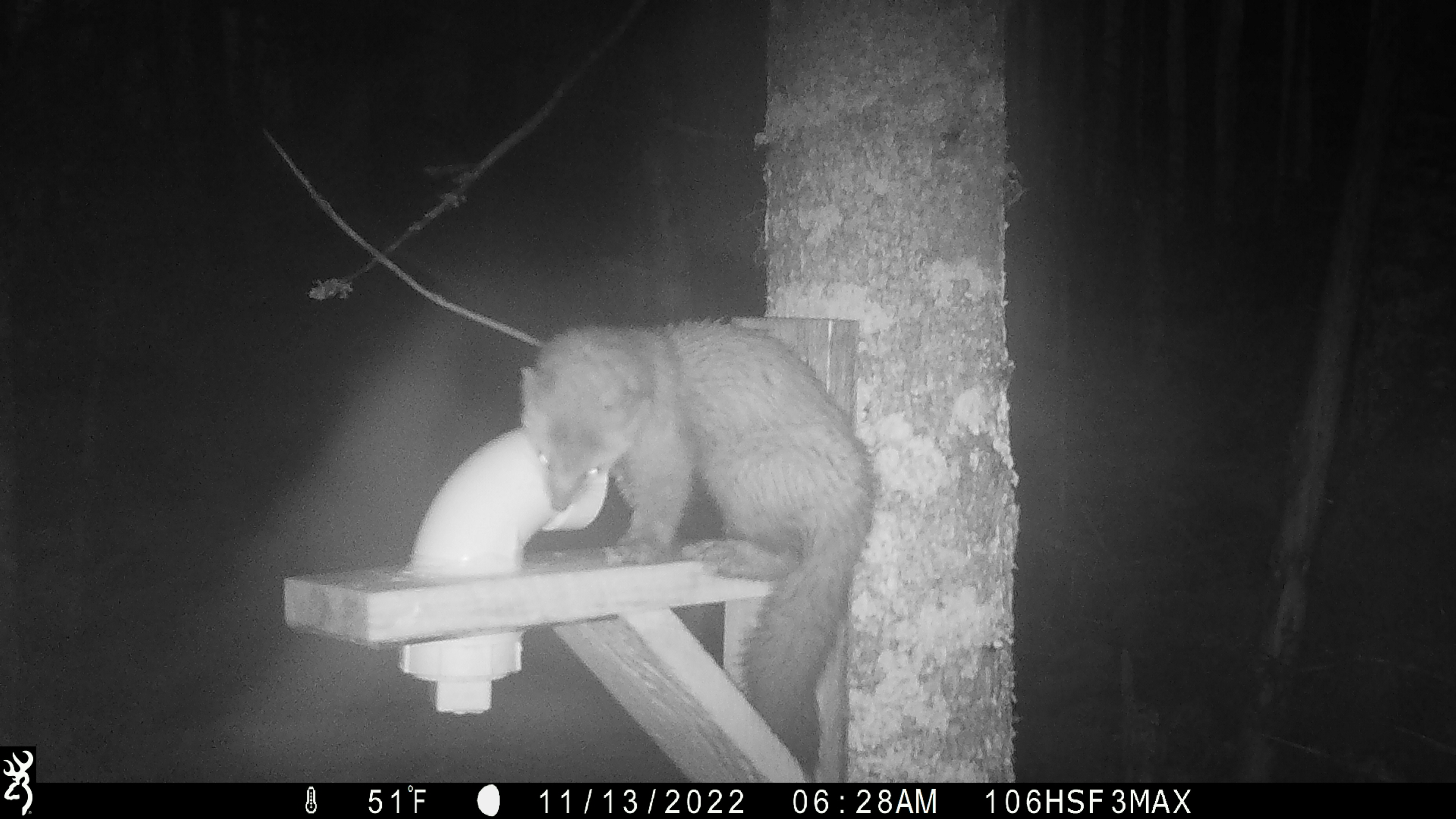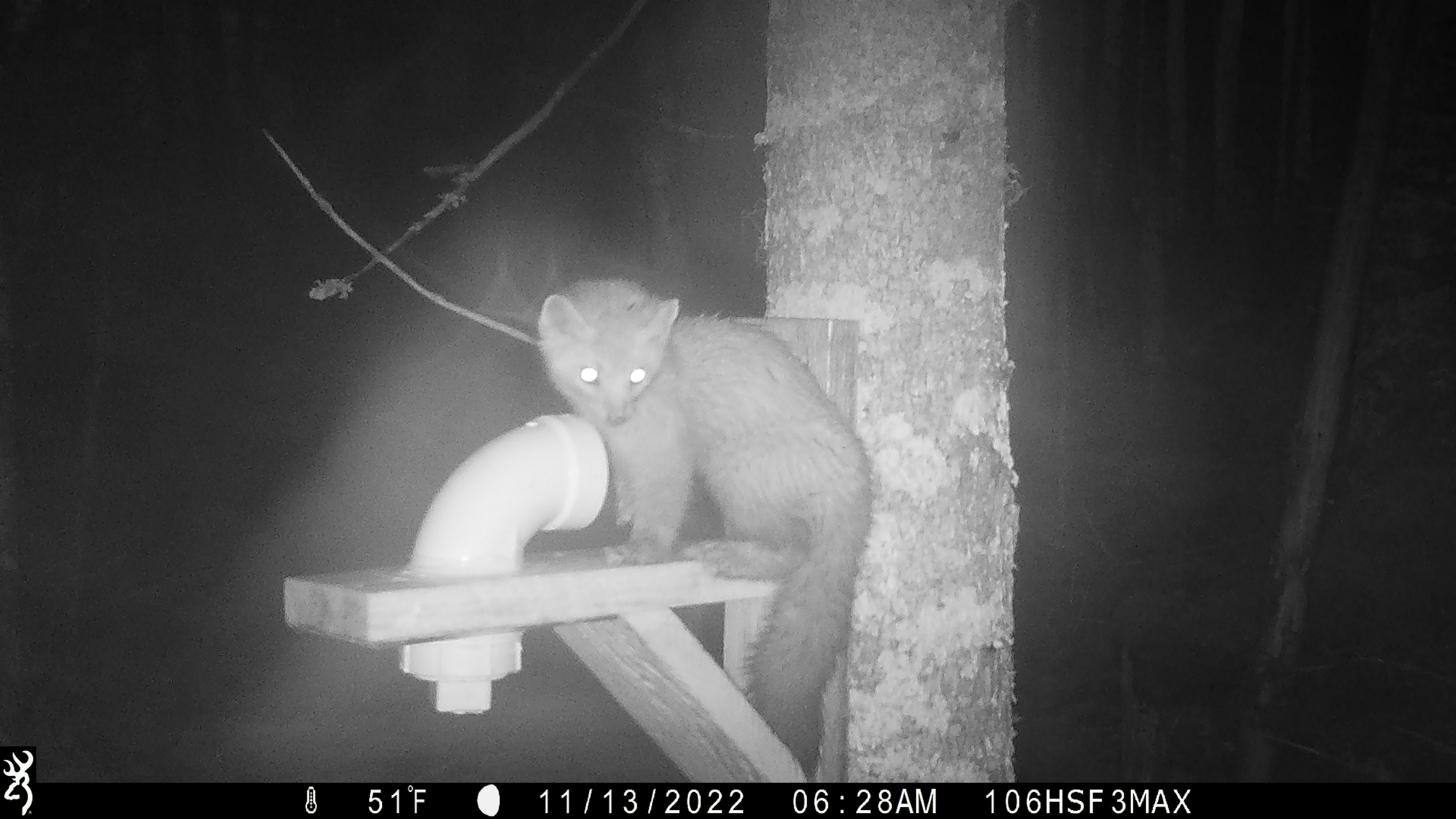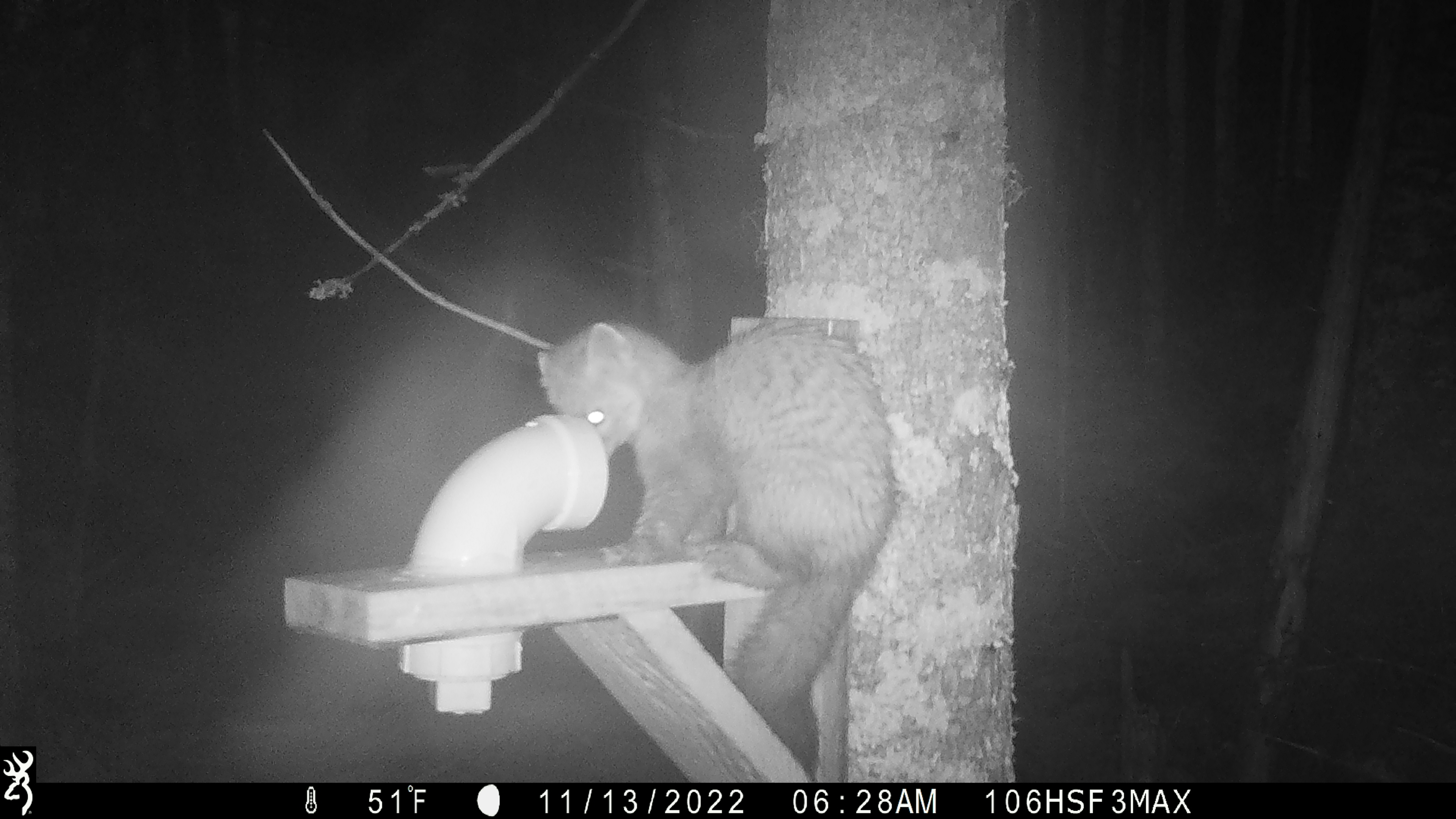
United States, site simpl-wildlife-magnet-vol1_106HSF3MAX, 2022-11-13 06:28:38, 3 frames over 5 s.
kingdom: Animalia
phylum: Chordata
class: Mammalia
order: Carnivora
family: Mustelidae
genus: Martes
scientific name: Martes americana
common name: american marten